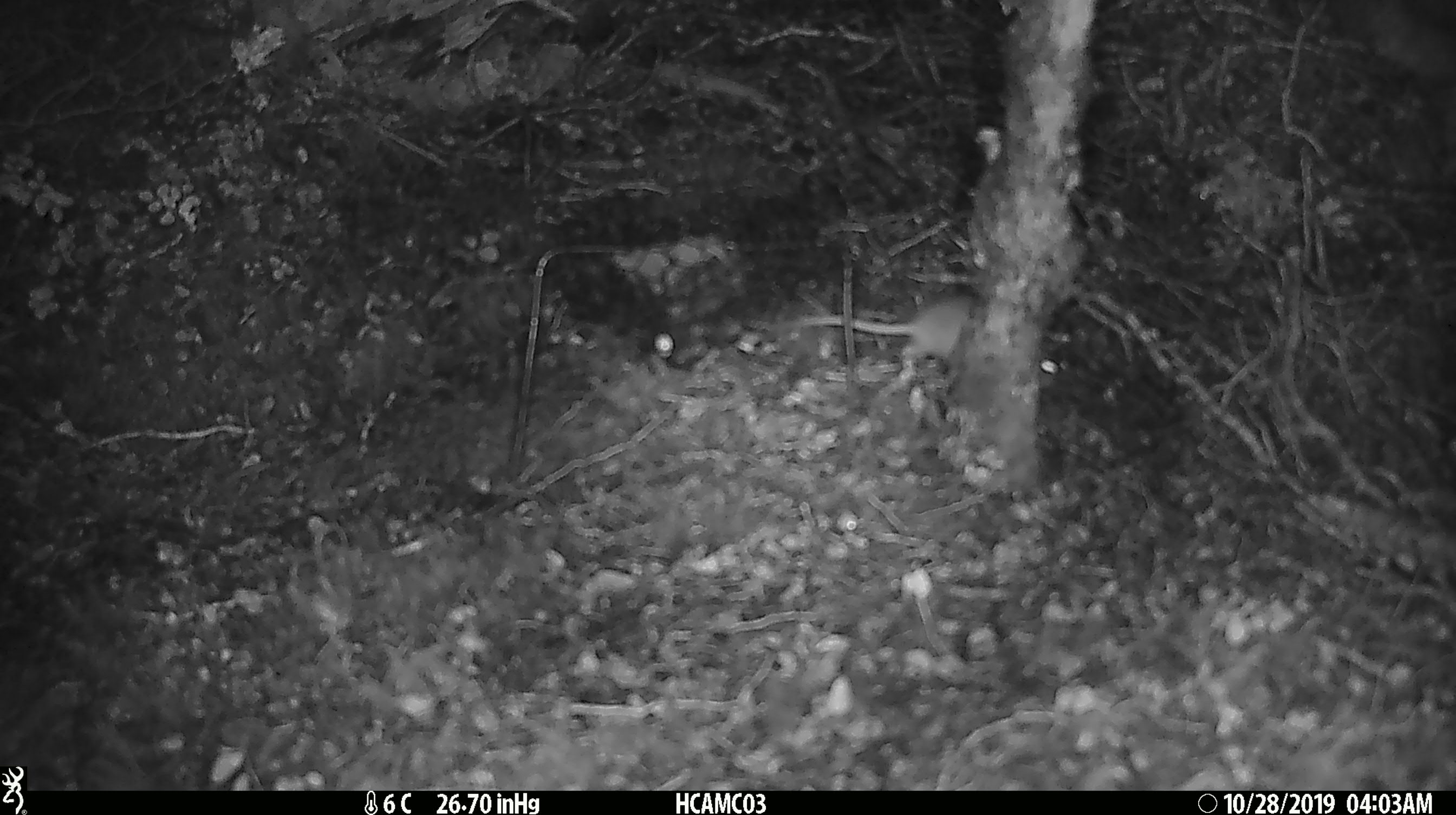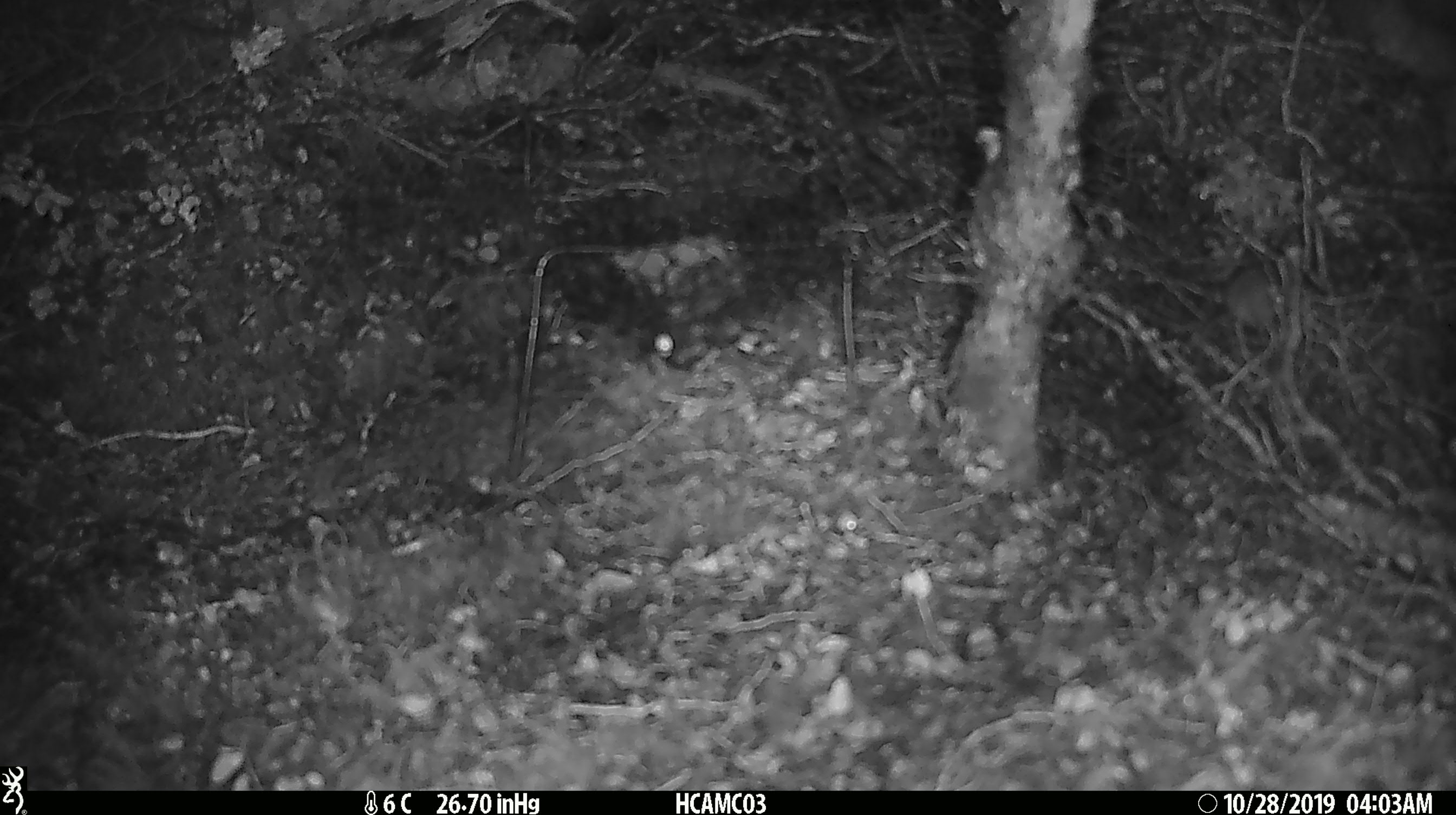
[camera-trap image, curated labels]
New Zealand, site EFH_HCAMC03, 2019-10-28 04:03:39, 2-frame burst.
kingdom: Animalia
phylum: Chordata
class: Mammalia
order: Rodentia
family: Muridae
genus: Mus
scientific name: Mus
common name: mouse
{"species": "mouse (Mus)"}